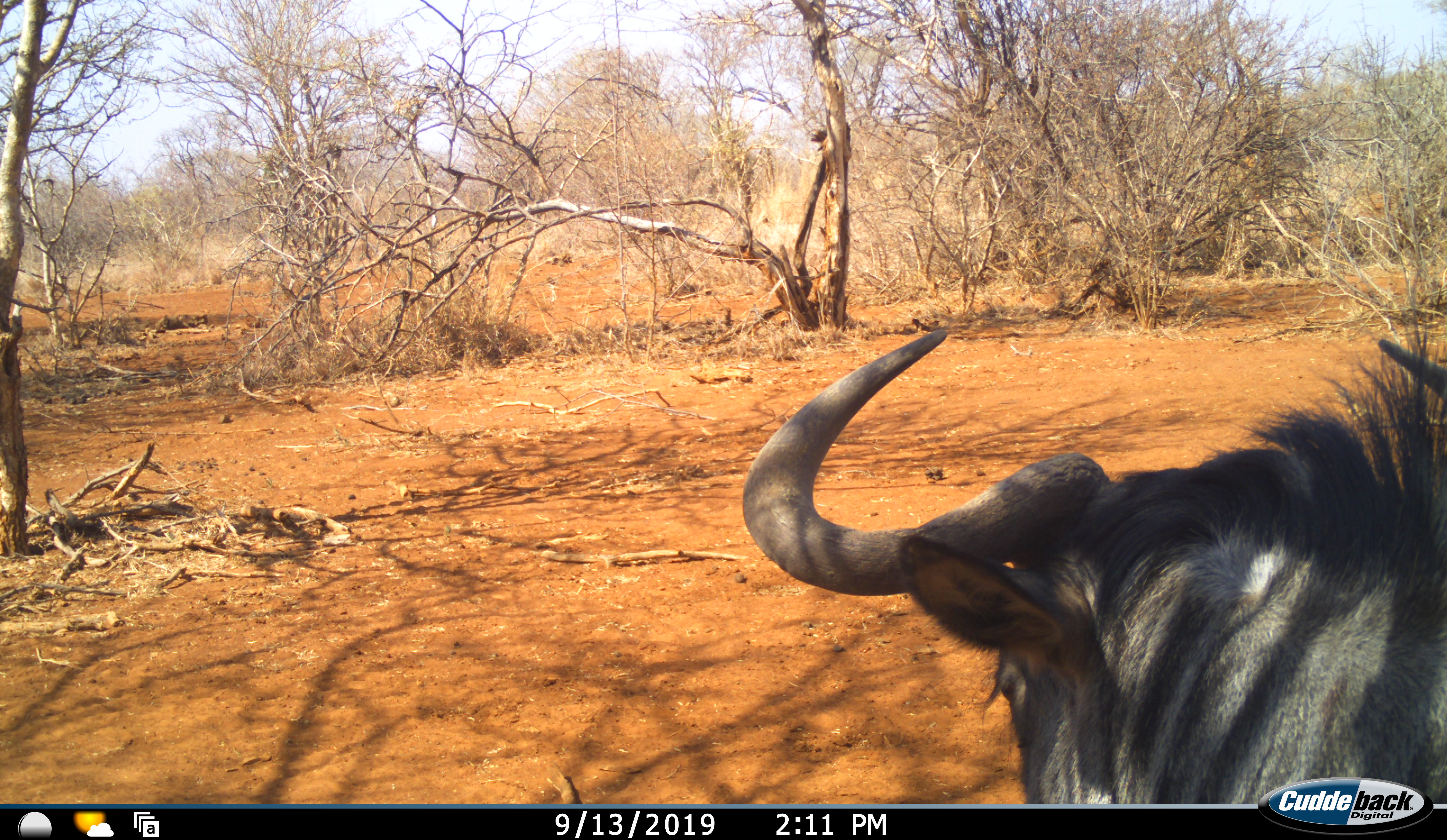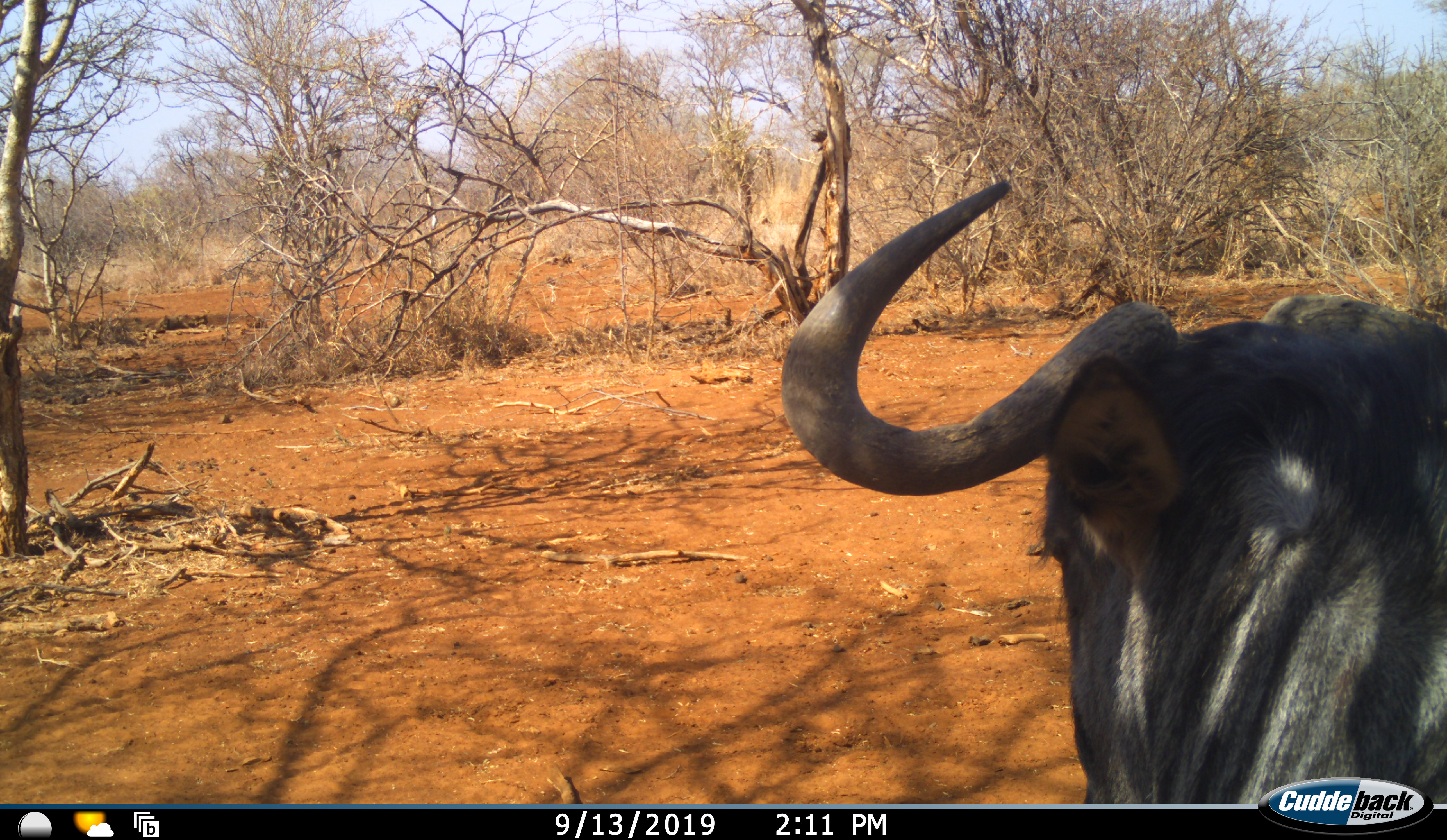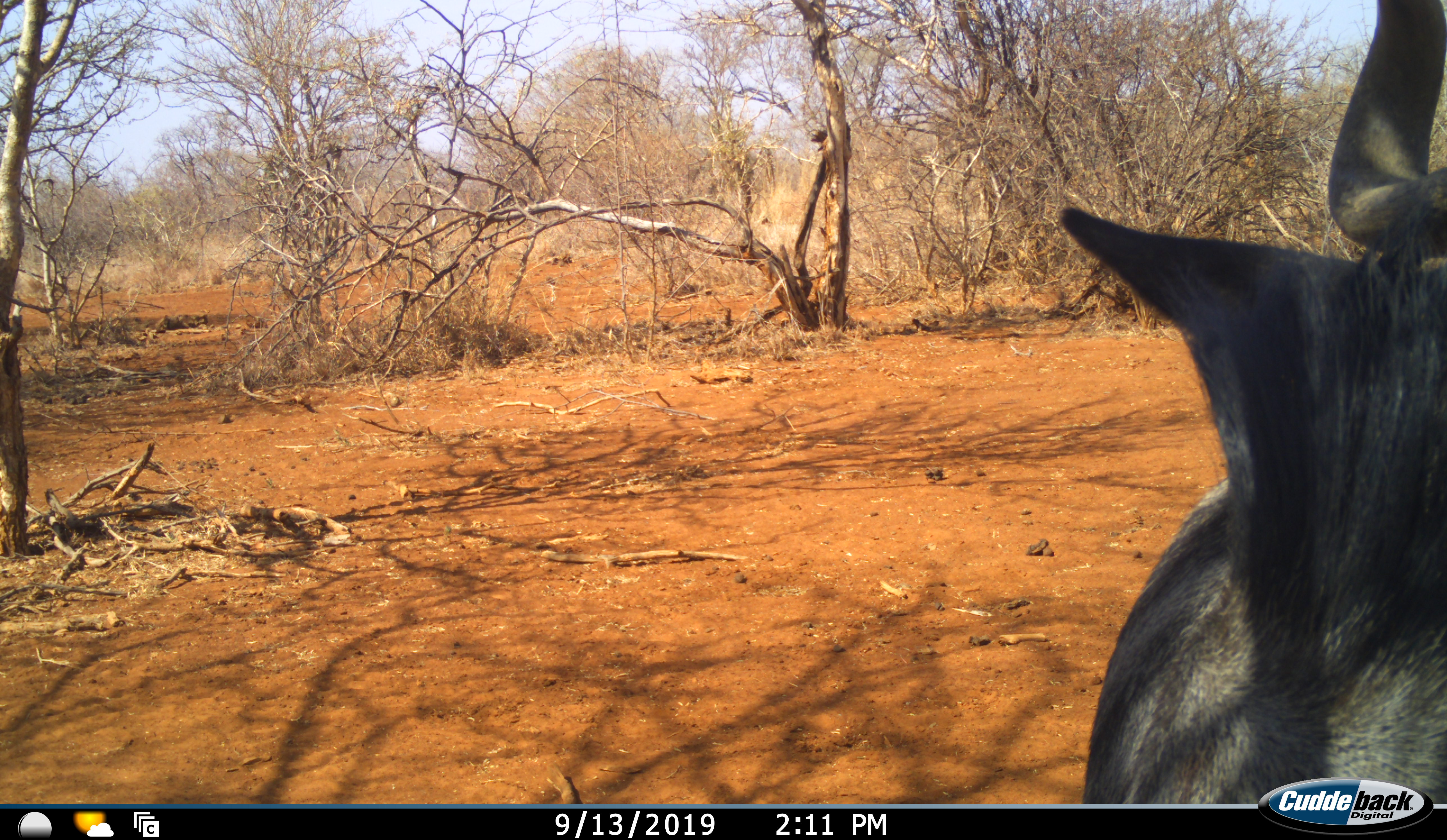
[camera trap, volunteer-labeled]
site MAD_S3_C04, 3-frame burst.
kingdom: Animalia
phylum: Chordata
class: Mammalia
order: Artiodactyla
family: Bovidae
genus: Connochaetes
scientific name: Connochaetes taurinus taurinus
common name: blue wildebeest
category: wildebeestblue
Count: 1.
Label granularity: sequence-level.